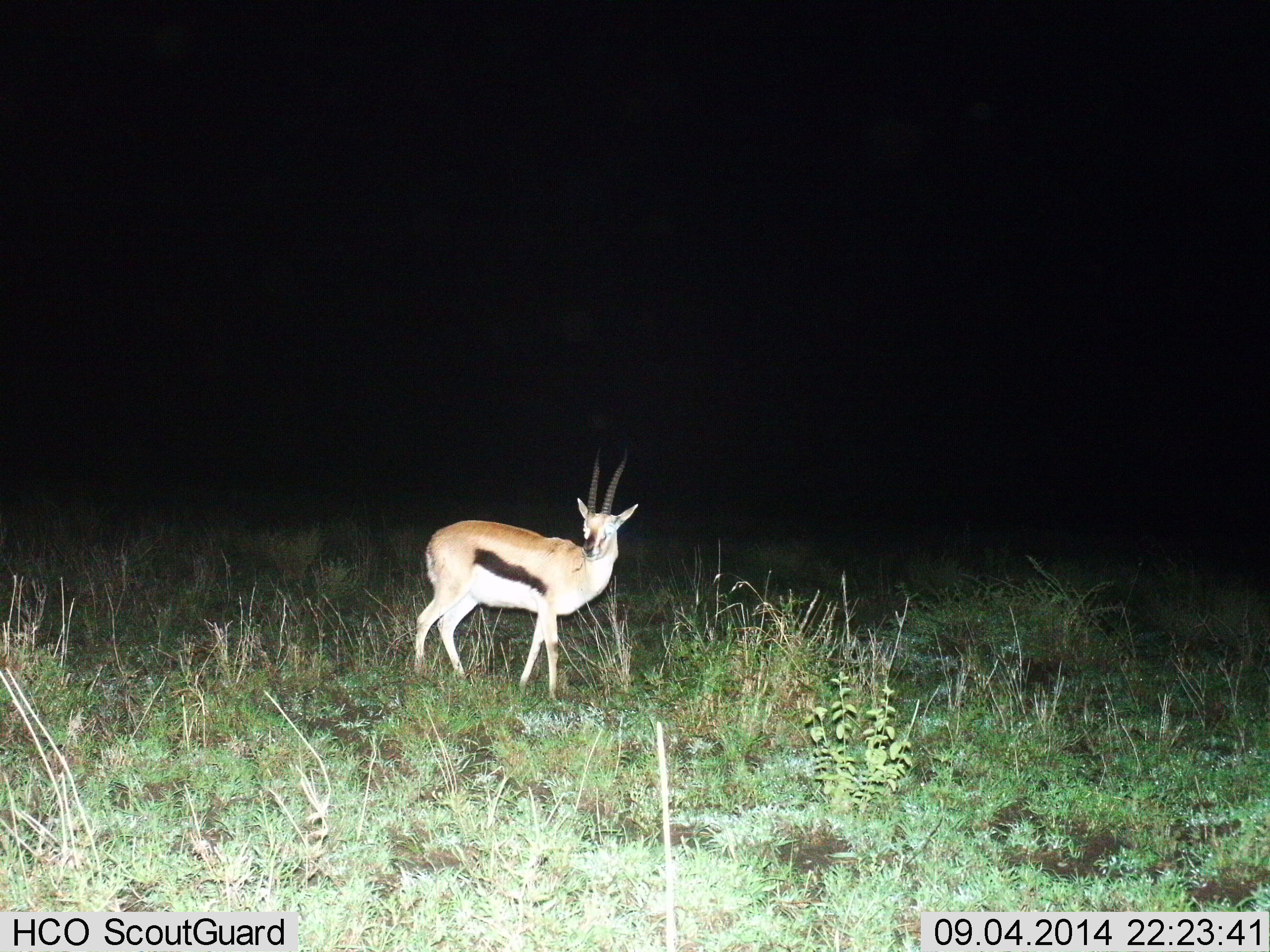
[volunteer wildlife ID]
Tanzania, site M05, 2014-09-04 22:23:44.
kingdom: Animalia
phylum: Chordata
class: Mammalia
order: Artiodactyla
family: Bovidae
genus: Eudorcas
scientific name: Eudorcas thomsonii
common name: thomson's gazelle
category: gazellethomsons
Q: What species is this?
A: Gazellethomsons (thomson's gazelle) (Eudorcas thomsonii).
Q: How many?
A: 1.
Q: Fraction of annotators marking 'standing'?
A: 91%.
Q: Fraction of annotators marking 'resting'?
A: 0%.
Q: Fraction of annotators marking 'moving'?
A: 9%.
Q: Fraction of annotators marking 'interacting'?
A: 0%.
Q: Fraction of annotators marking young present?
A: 0%.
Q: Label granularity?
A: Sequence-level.